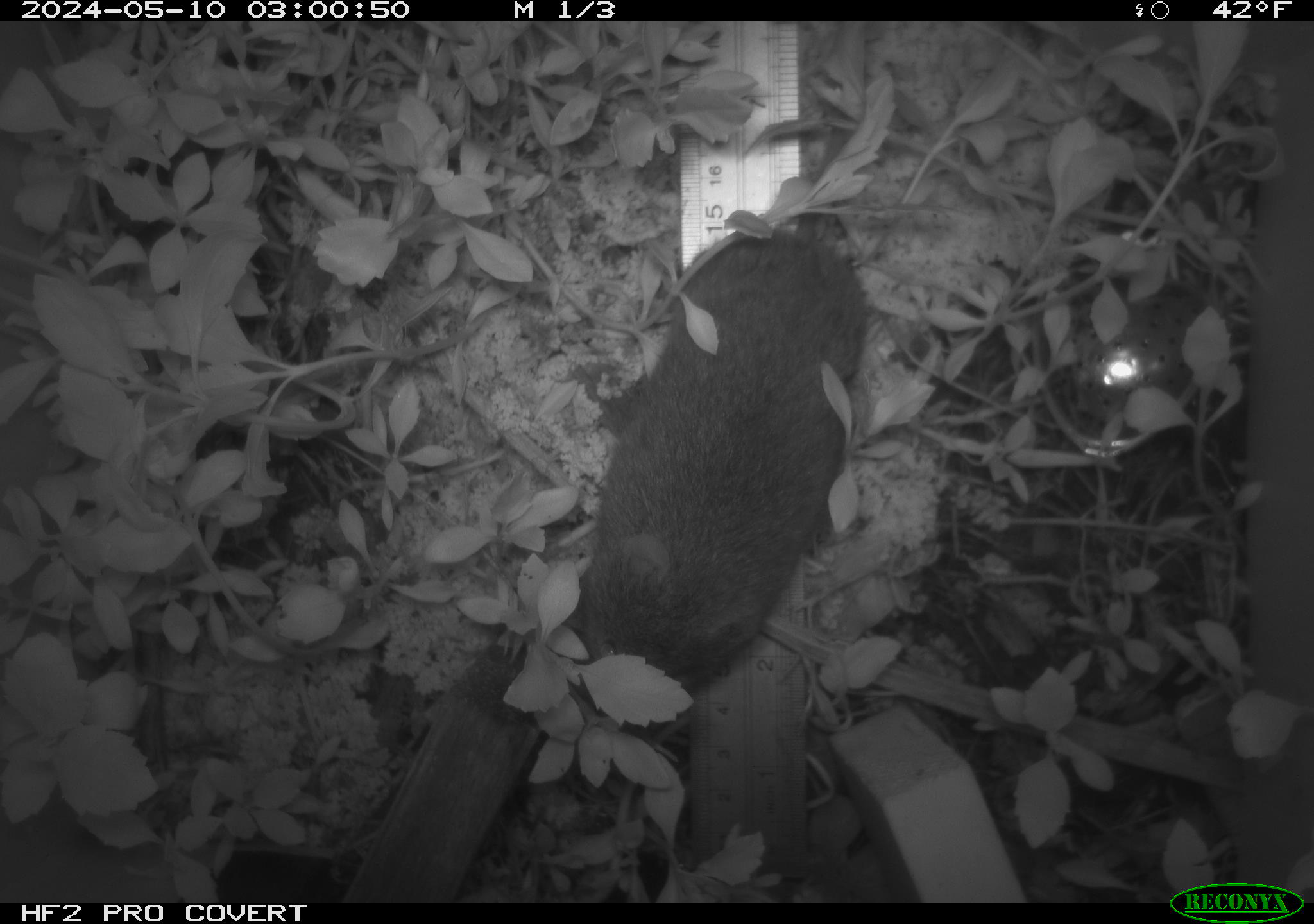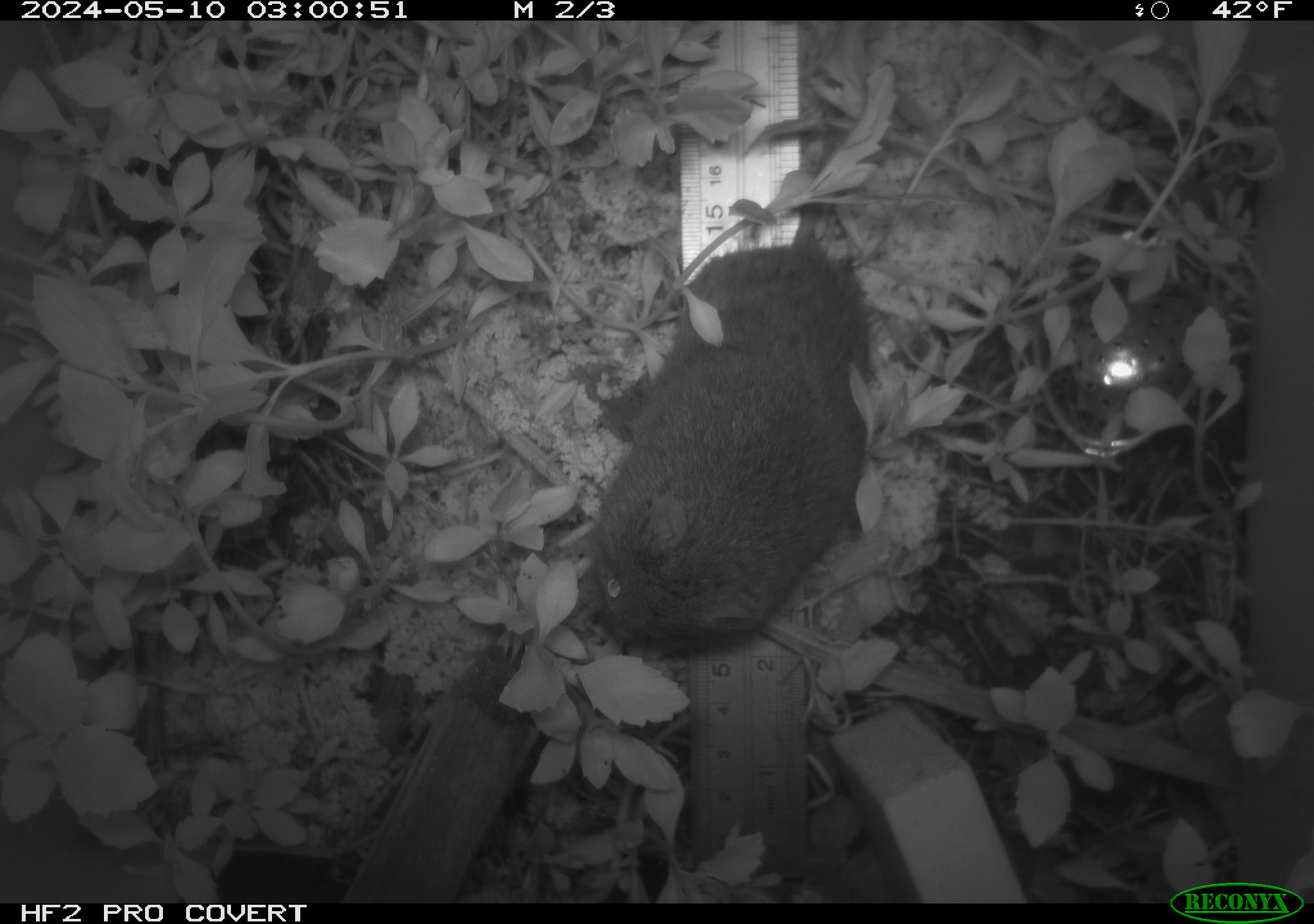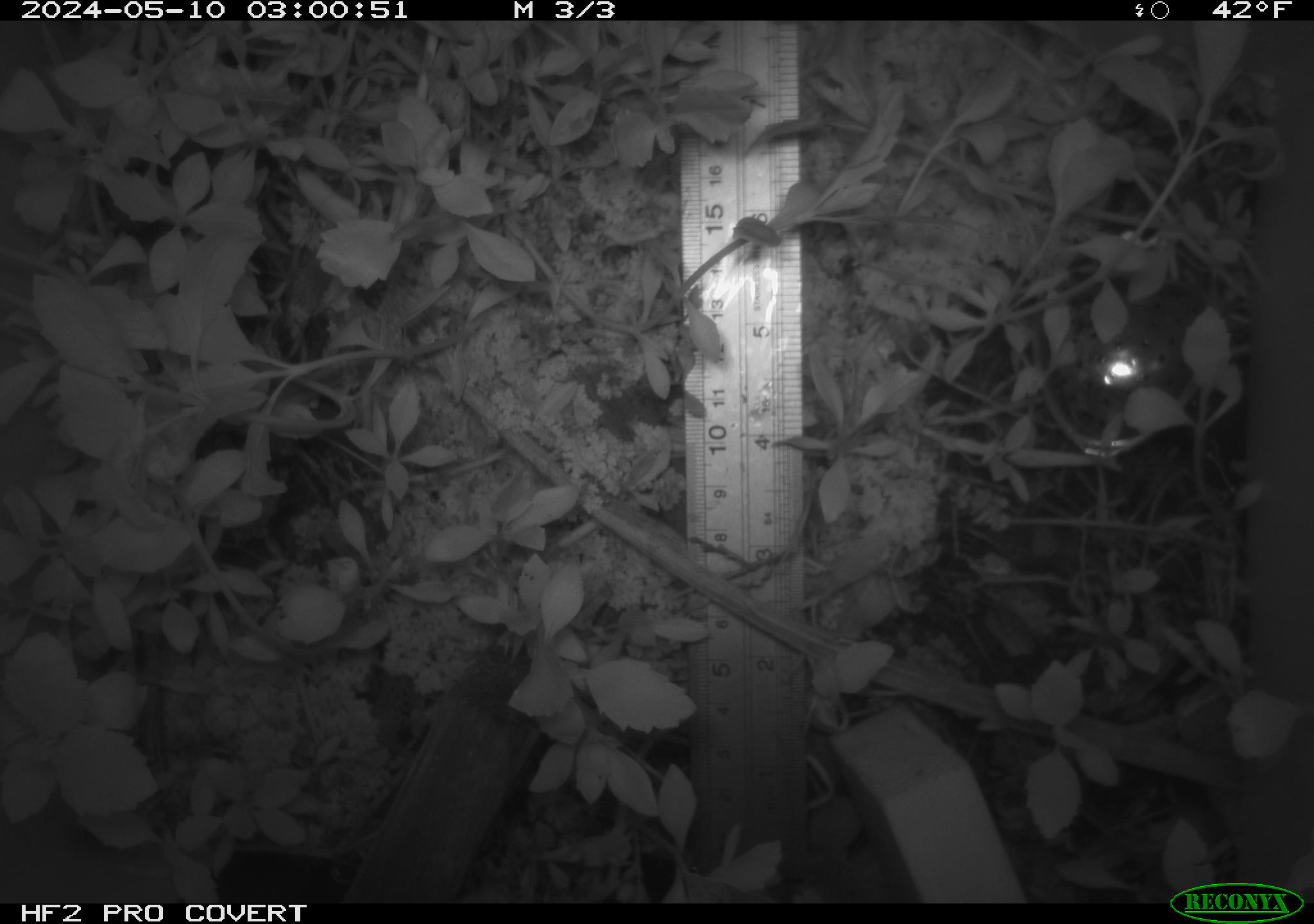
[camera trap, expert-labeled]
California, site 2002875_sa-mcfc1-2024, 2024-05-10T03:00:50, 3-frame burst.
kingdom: Animalia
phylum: Chordata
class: Mammalia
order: Rodentia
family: Cricetidae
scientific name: Arvicolinae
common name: voles, lemmings, and muskrats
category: arvicolinae subfamily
Arvicolinae subfamily (voles, lemmings, and muskrats) (Arvicolinae).